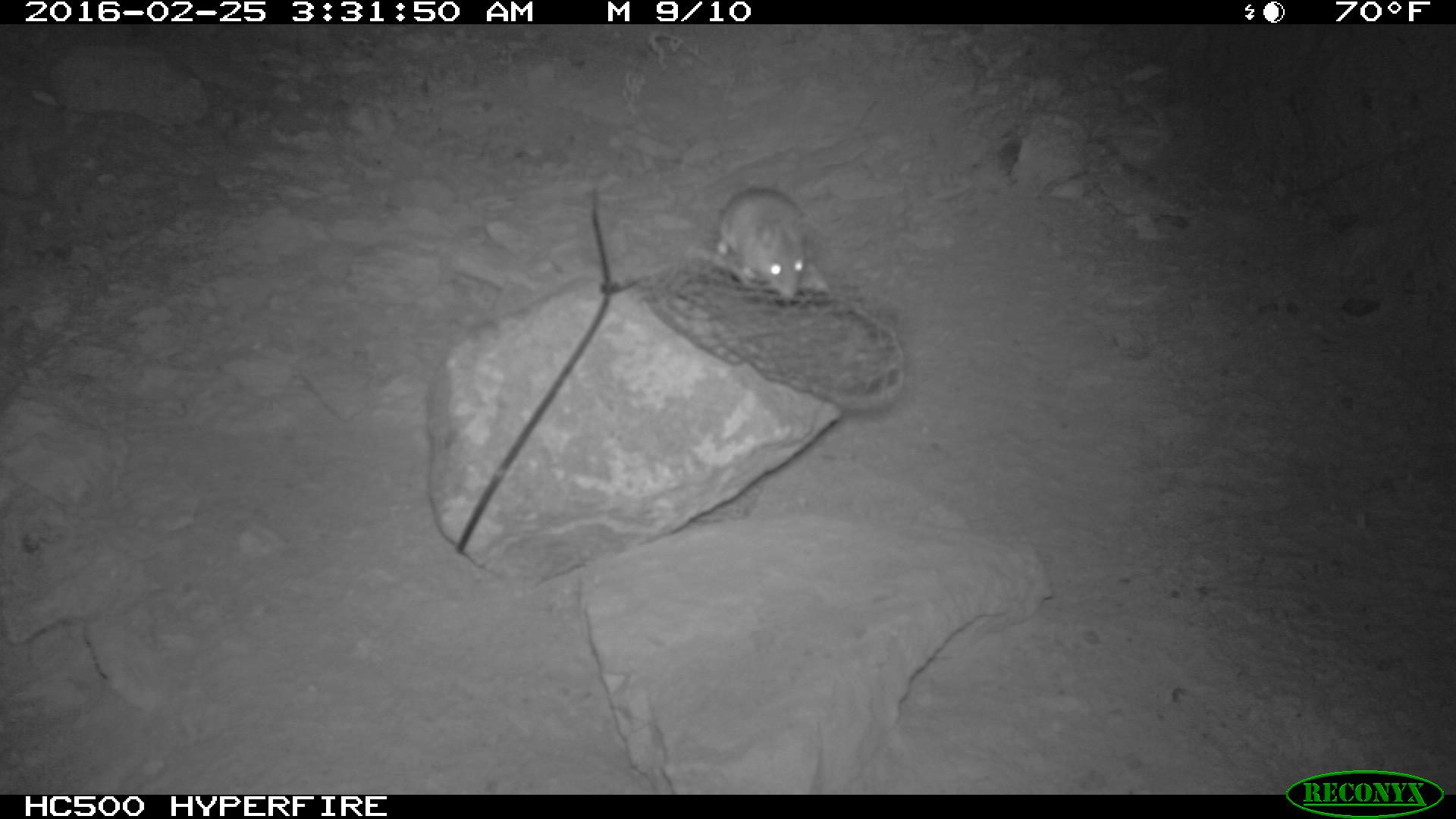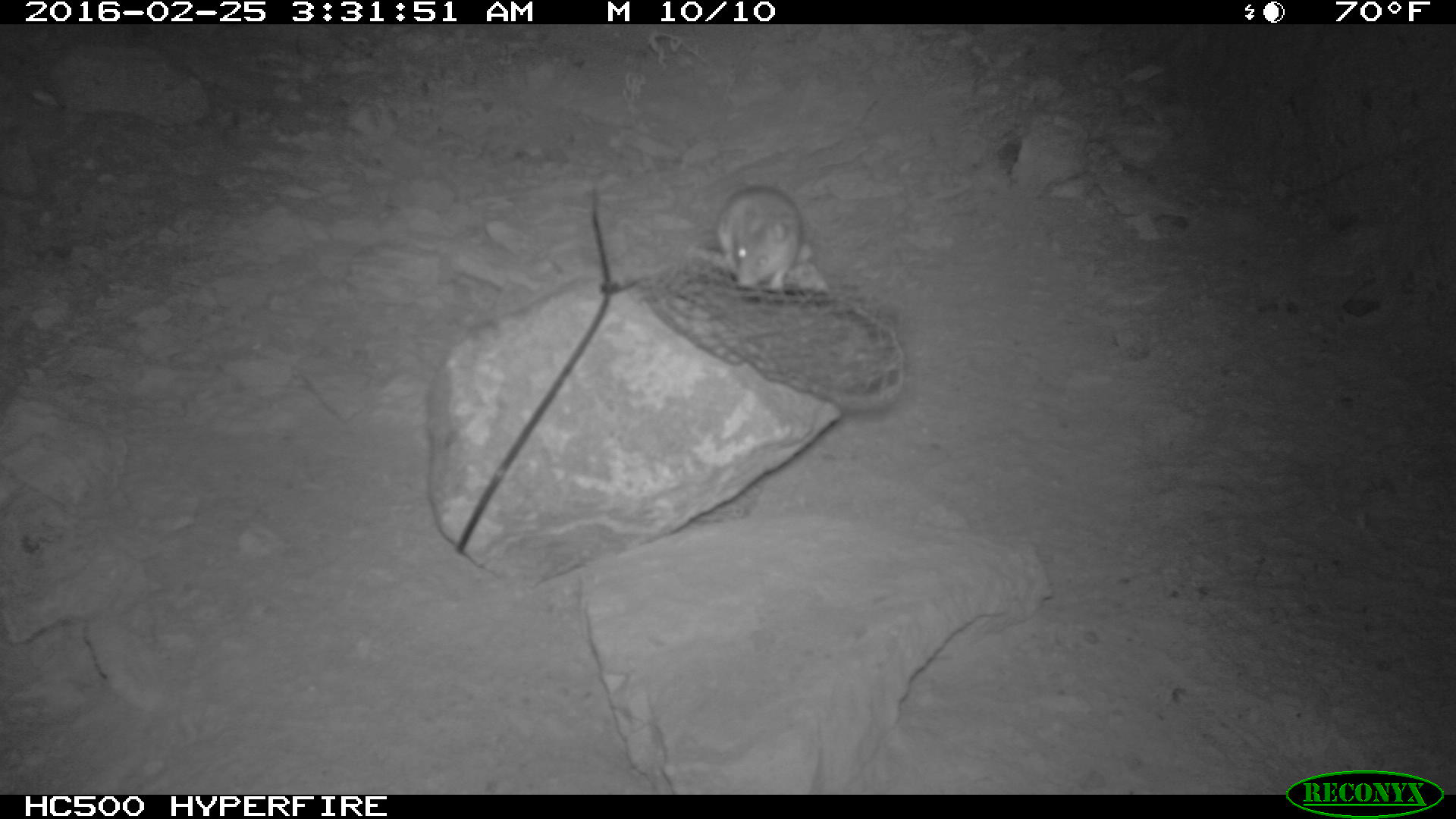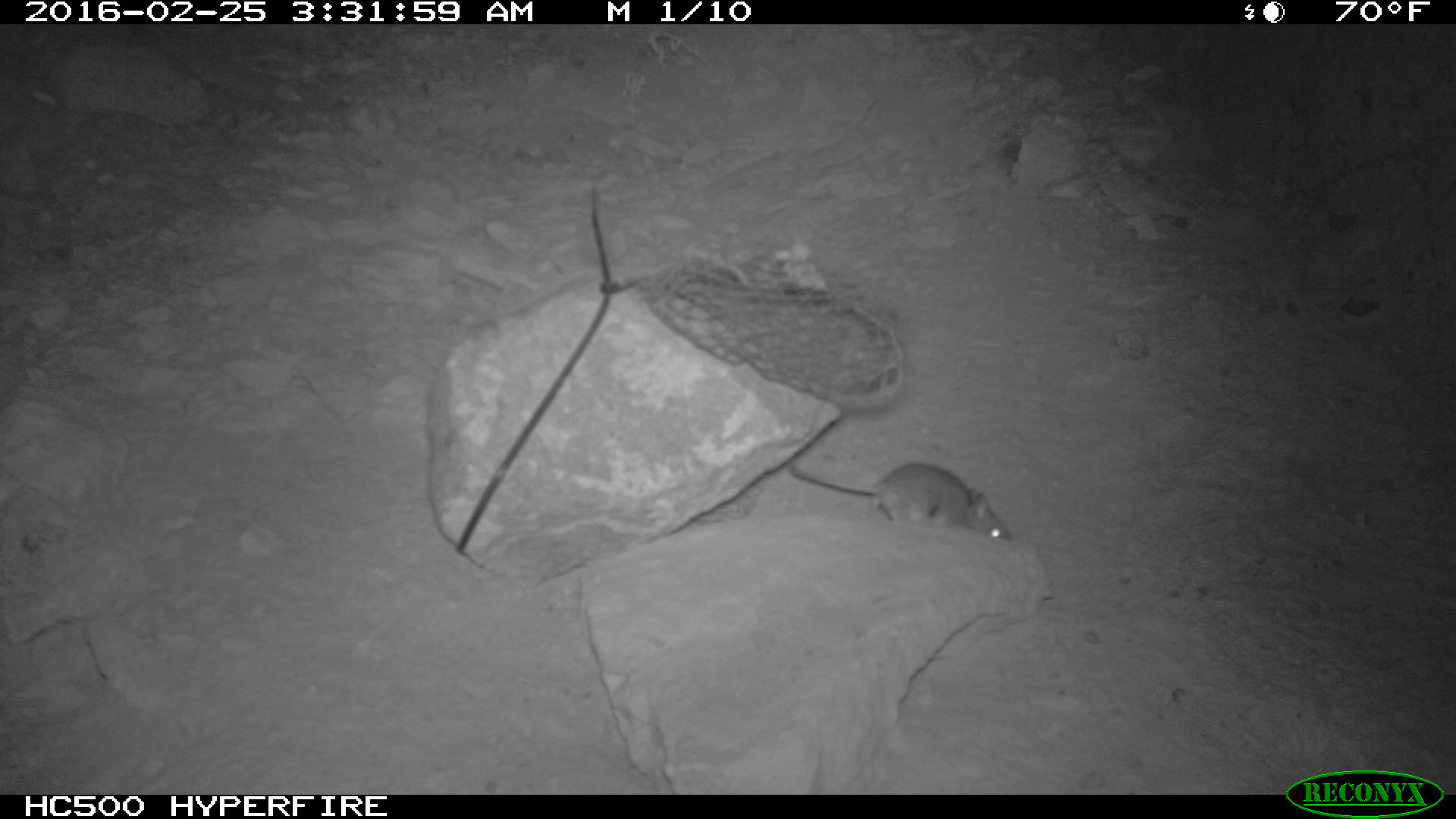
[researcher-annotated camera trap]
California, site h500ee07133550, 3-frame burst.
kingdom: Animalia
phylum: Chordata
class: Mammalia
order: Rodentia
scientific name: Rodentia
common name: rodent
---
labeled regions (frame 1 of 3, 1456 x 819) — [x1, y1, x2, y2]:
rodent: [716, 186, 828, 299]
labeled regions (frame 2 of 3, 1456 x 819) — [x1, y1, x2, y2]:
rodent: [717, 187, 802, 293]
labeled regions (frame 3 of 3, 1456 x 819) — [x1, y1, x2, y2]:
rodent: [787, 464, 1014, 544]